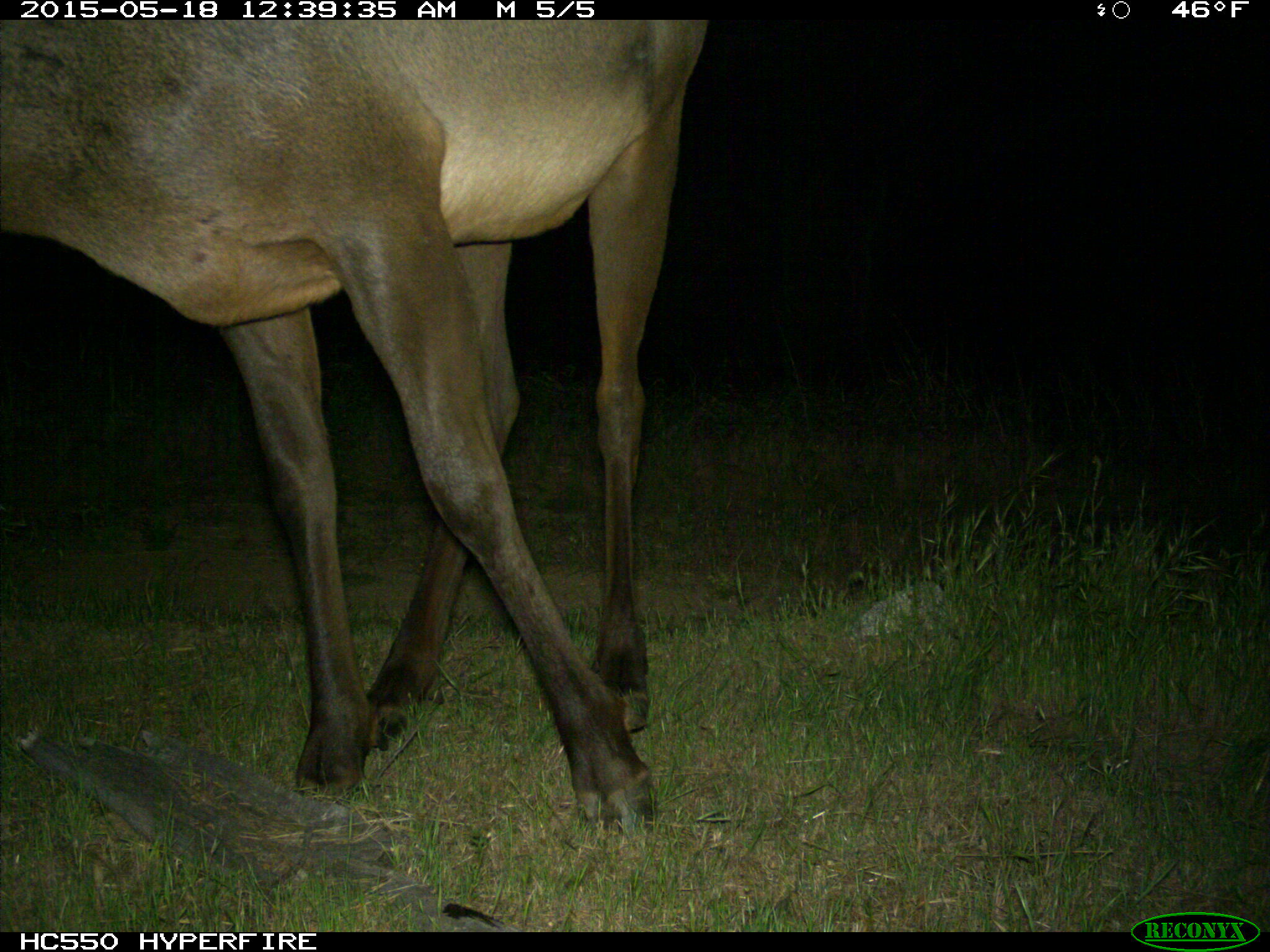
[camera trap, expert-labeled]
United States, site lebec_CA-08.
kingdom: Animalia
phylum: Chordata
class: Mammalia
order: Artiodactyla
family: Cervidae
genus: Cervus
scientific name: Cervus canadensis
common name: elk